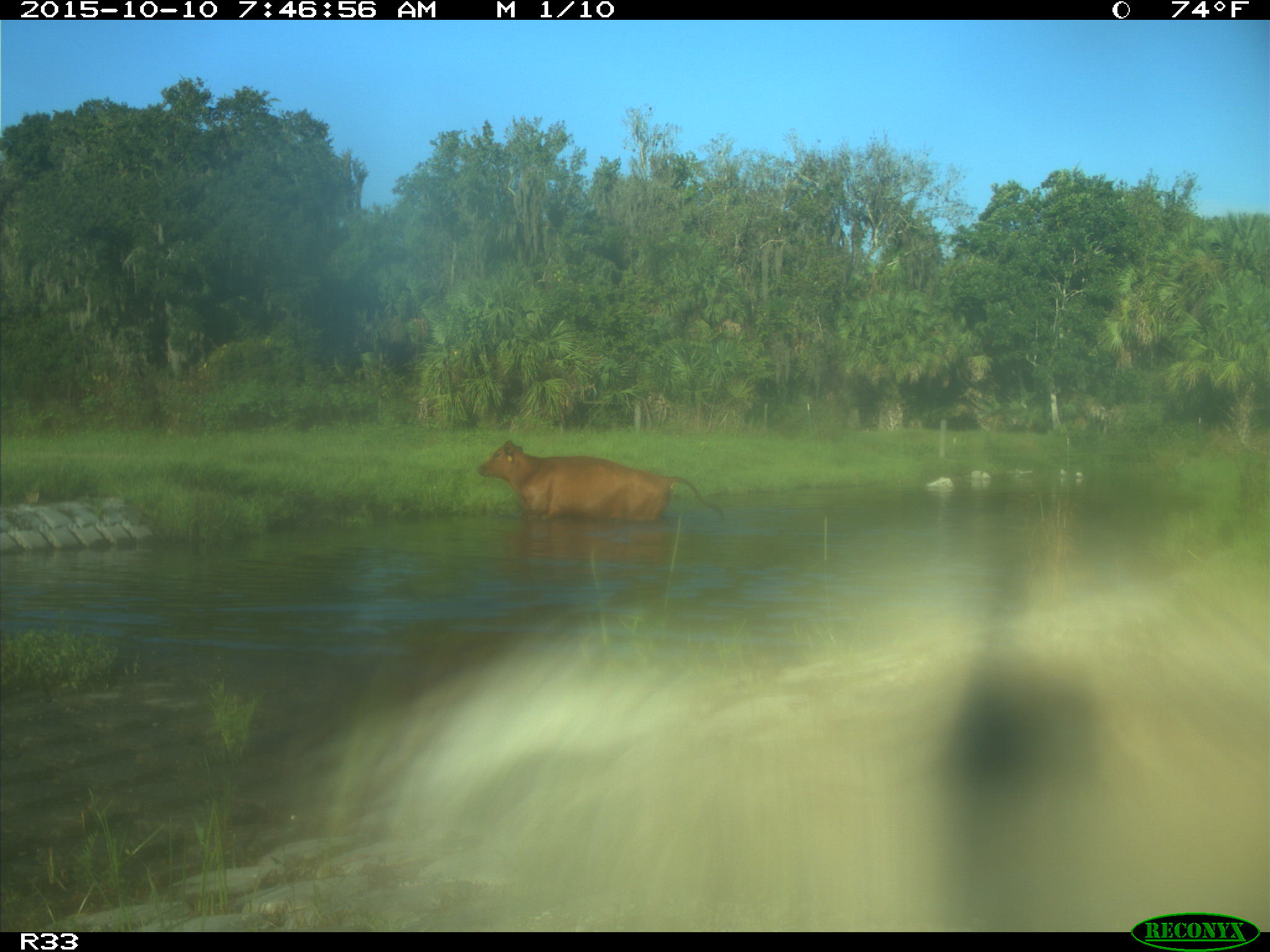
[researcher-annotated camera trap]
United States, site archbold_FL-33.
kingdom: Animalia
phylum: Chordata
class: Mammalia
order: Artiodactyla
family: Bovidae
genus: Bos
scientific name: Bos taurus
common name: domestic cow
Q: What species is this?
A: Bos taurus (domestic cow).